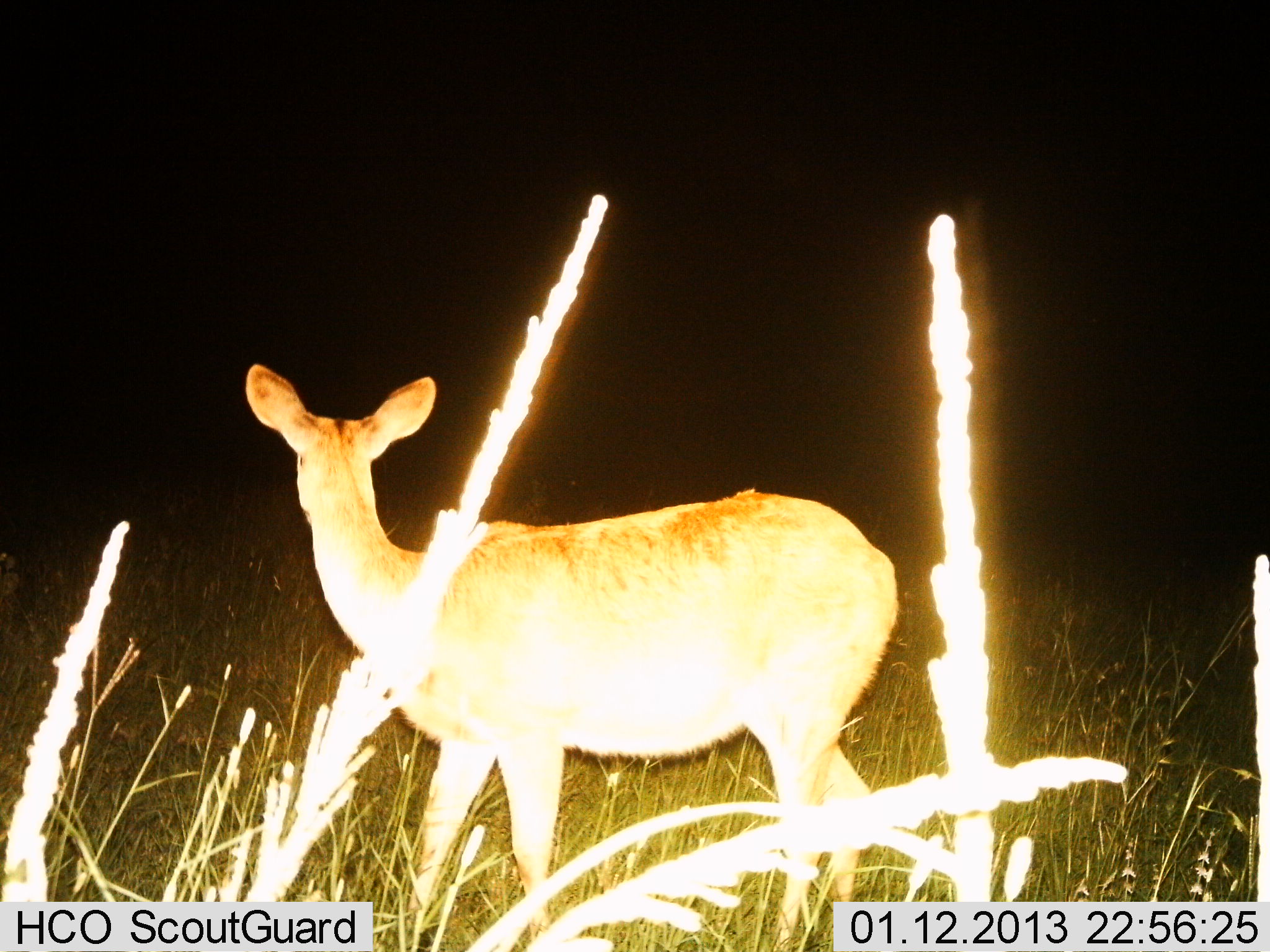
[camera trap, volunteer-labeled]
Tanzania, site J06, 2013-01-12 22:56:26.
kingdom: Animalia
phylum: Chordata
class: Mammalia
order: Artiodactyla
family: Bovidae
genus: Redunca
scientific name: Redunca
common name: reedbuck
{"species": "reedbuck (Redunca)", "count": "1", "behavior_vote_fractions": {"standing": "100%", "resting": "0%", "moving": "0%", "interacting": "0%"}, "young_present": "0%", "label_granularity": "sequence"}